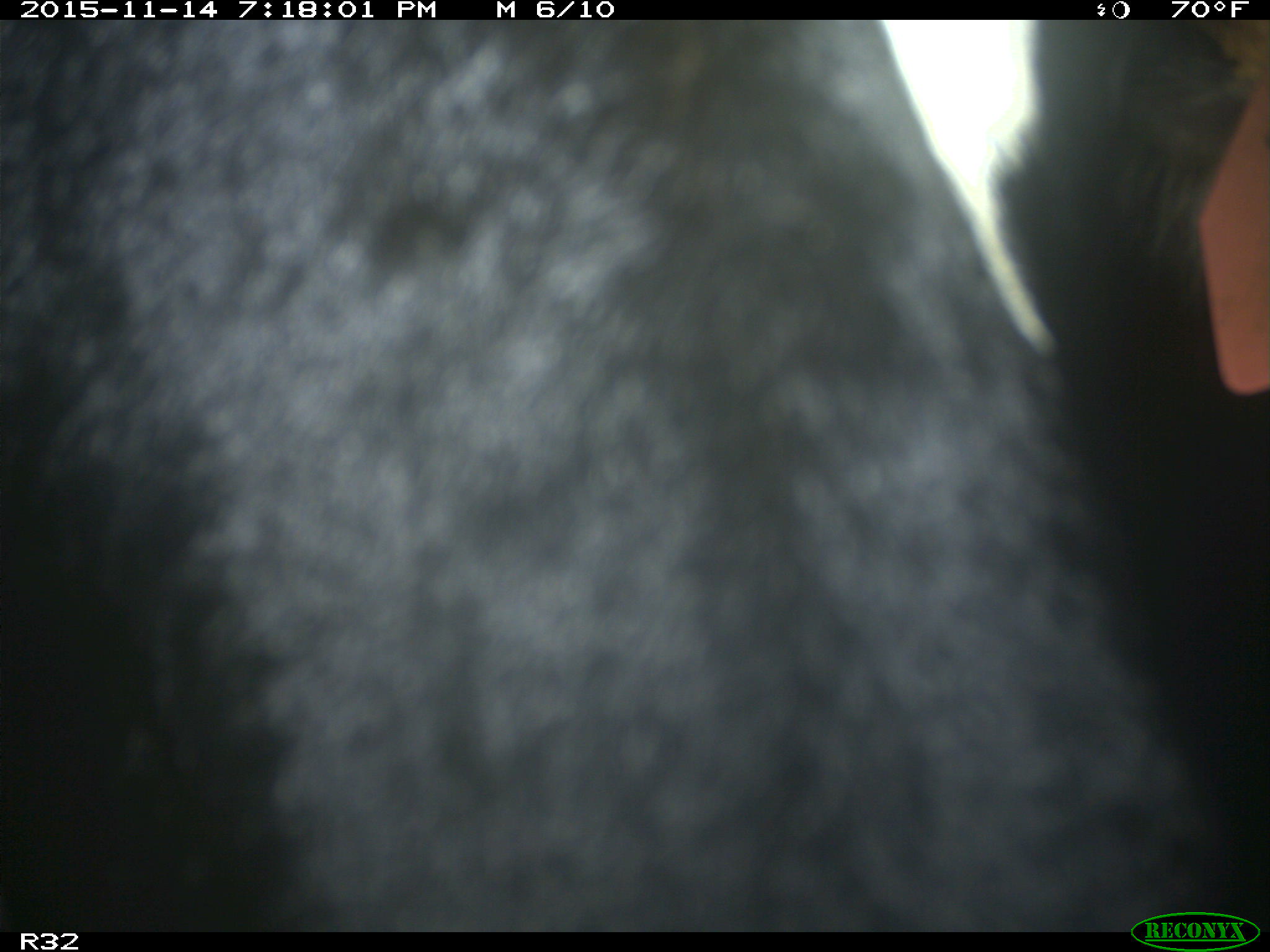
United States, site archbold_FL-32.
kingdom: Animalia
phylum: Chordata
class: Mammalia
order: Artiodactyla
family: Bovidae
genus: Bos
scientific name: Bos taurus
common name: domestic cow